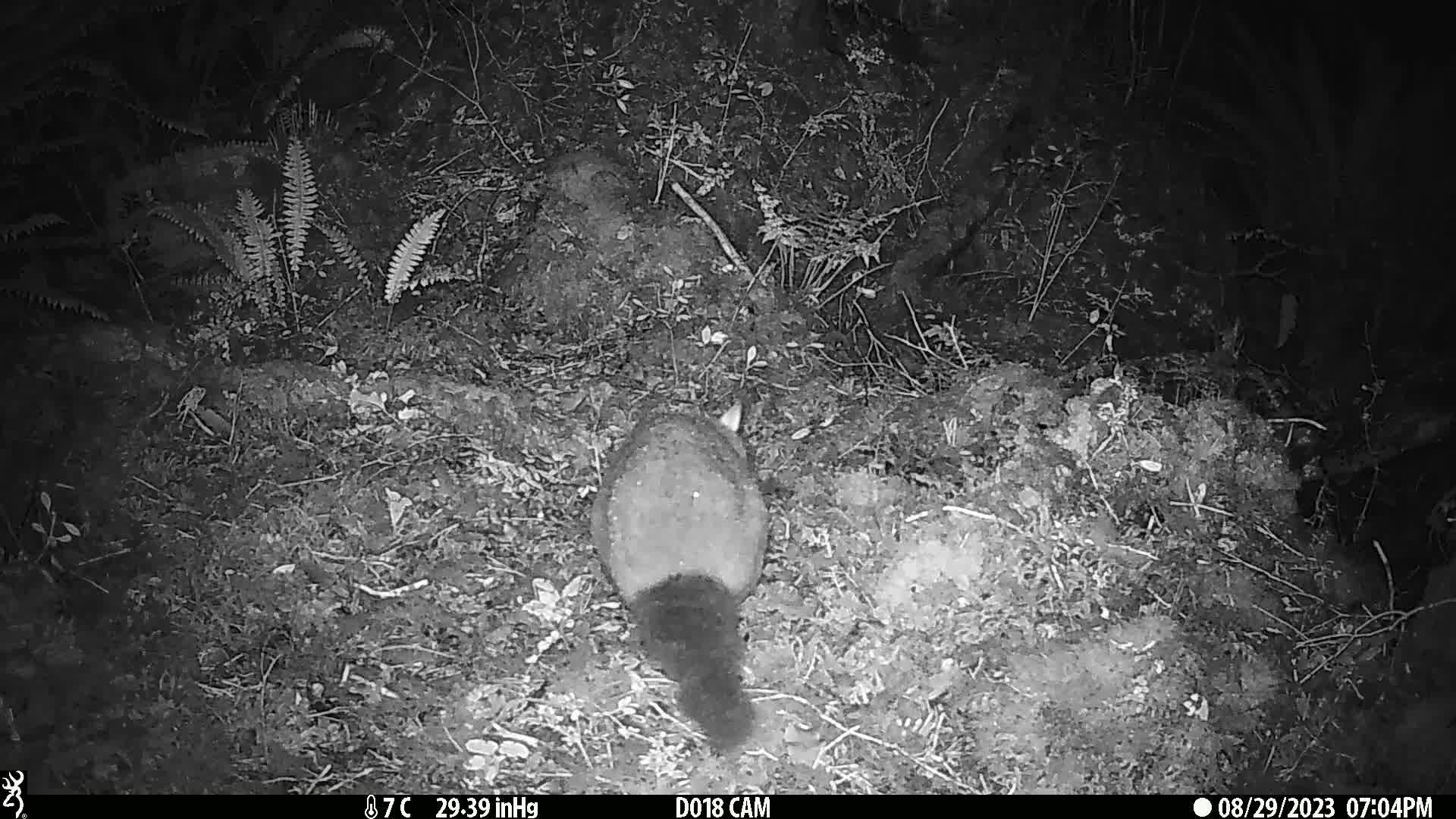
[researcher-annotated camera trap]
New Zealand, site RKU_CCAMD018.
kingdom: Animalia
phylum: Chordata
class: Mammalia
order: Diprotodontia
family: Phalangeridae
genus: Trichosurus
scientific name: Trichosurus vulpecula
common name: common brushtail possum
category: possum